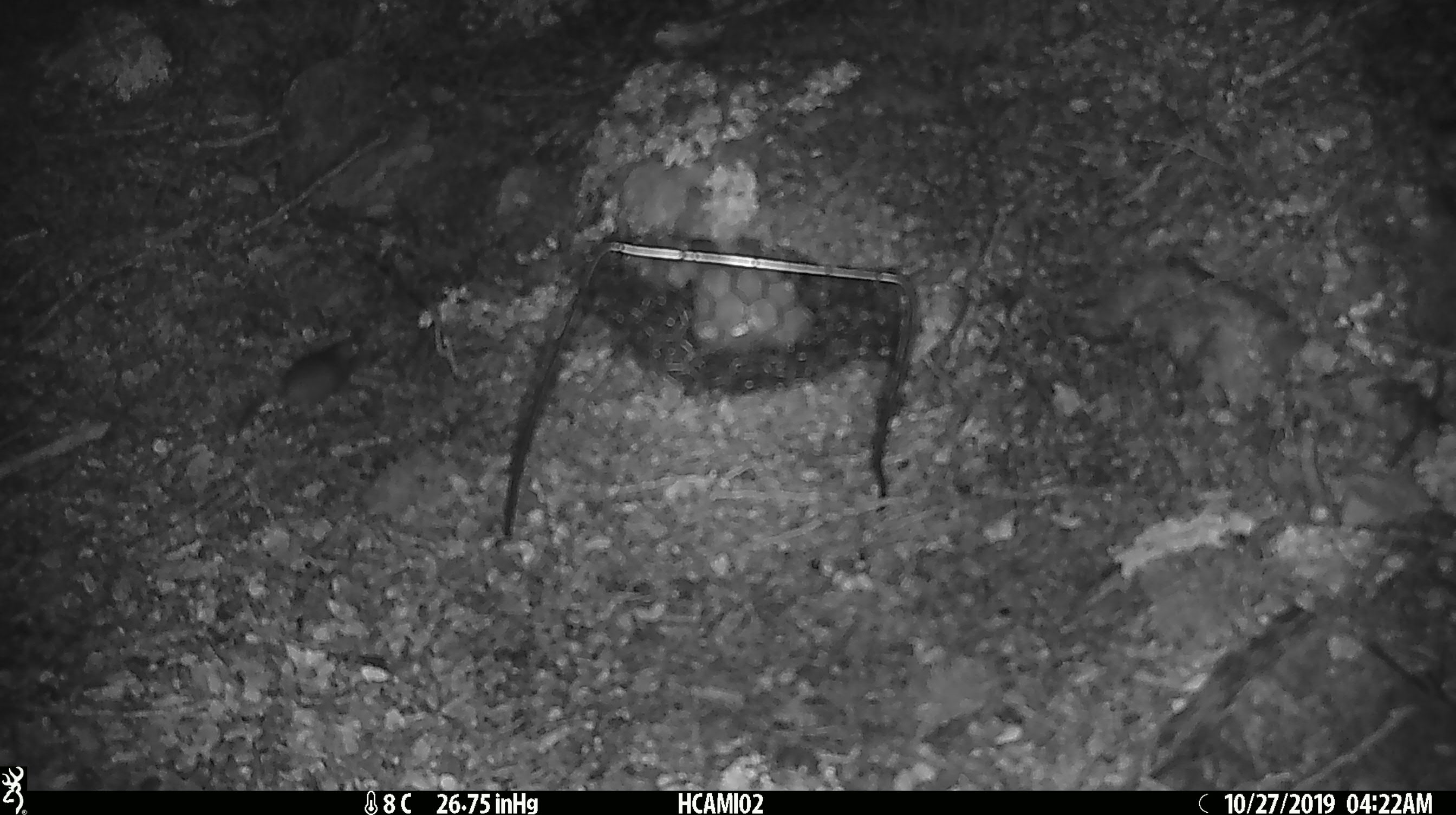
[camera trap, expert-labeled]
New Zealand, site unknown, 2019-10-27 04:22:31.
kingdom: Animalia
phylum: Chordata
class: Mammalia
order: Rodentia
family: Muridae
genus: Mus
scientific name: Mus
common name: mouse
Mouse (Mus).